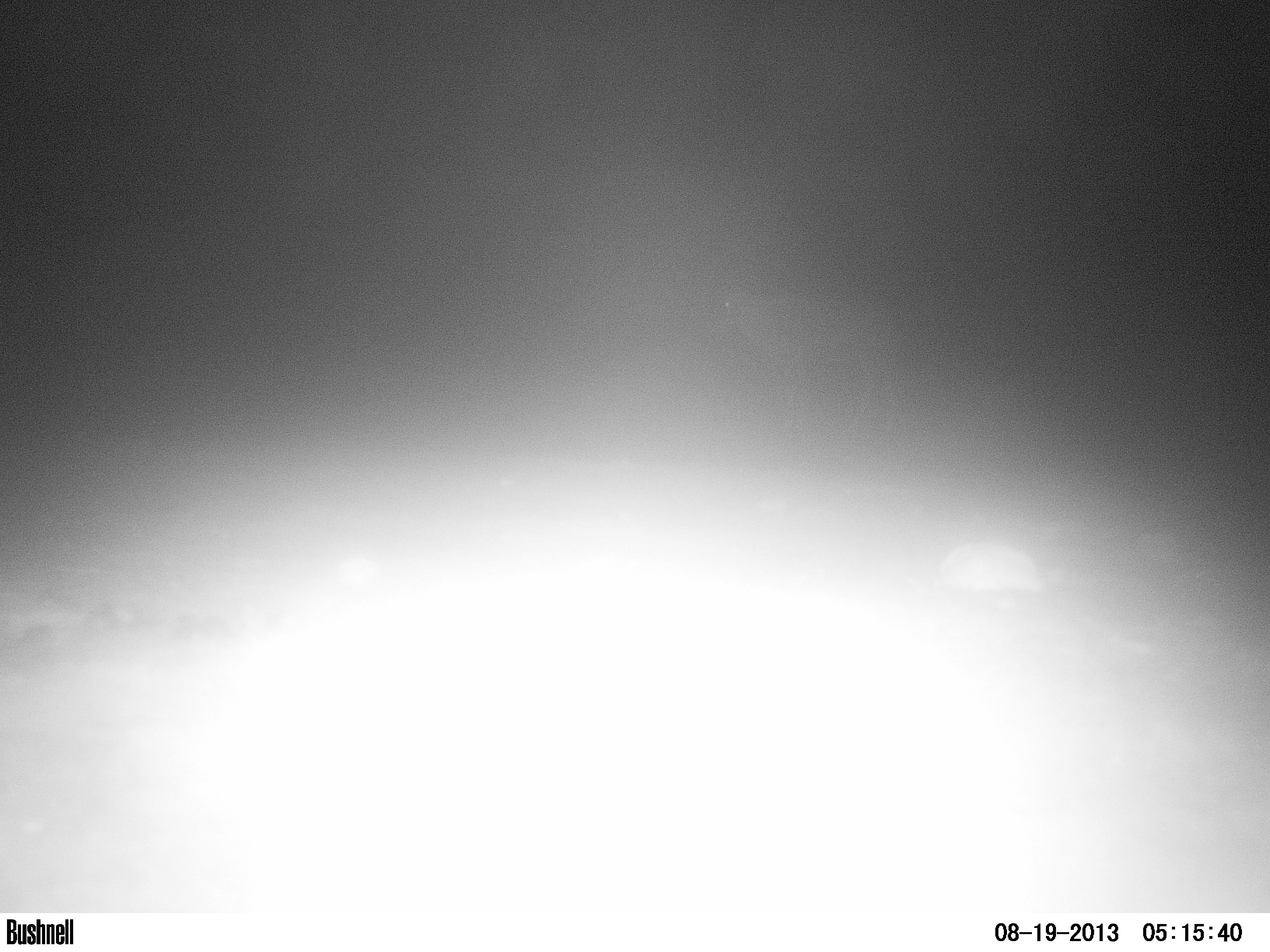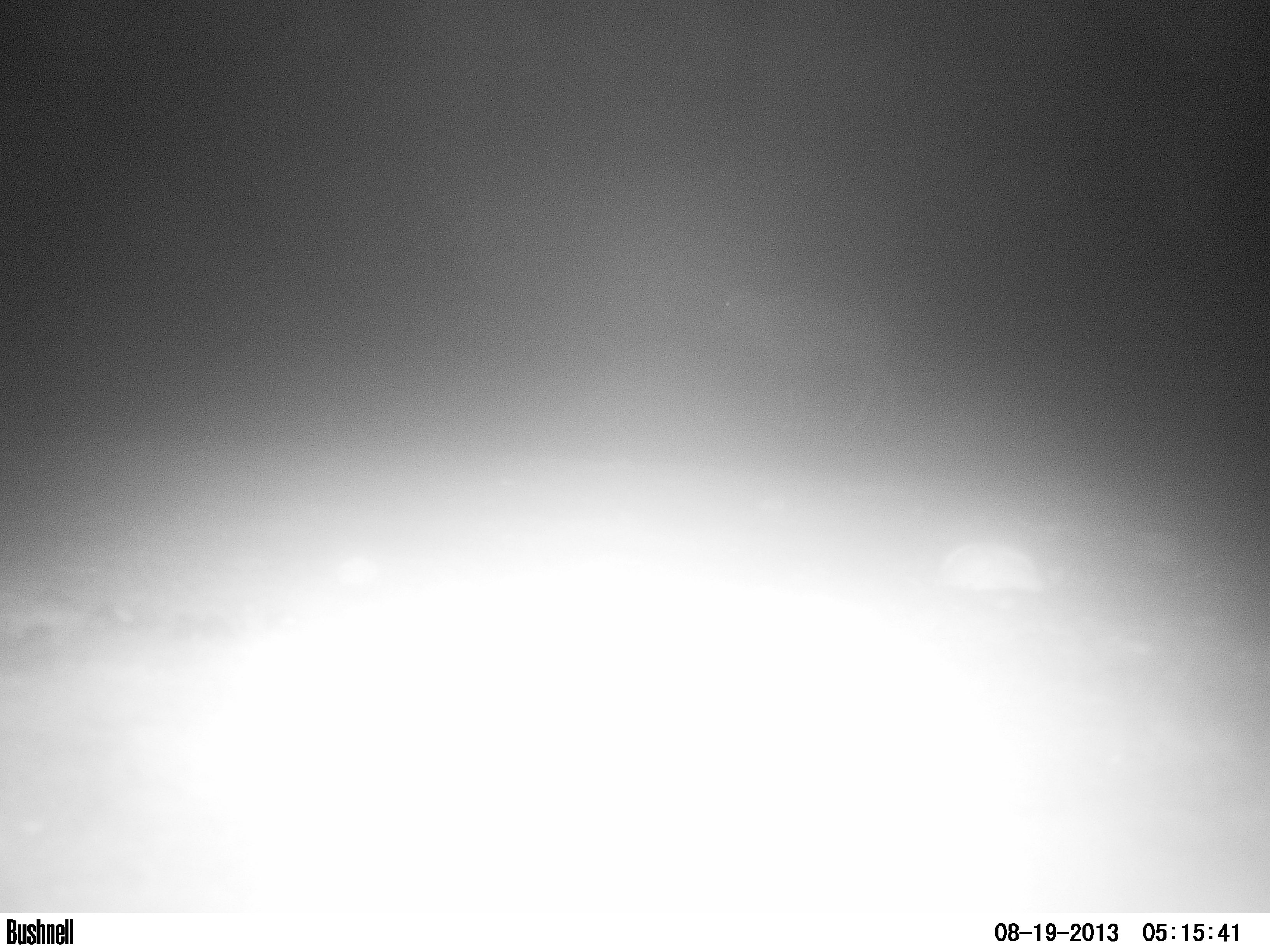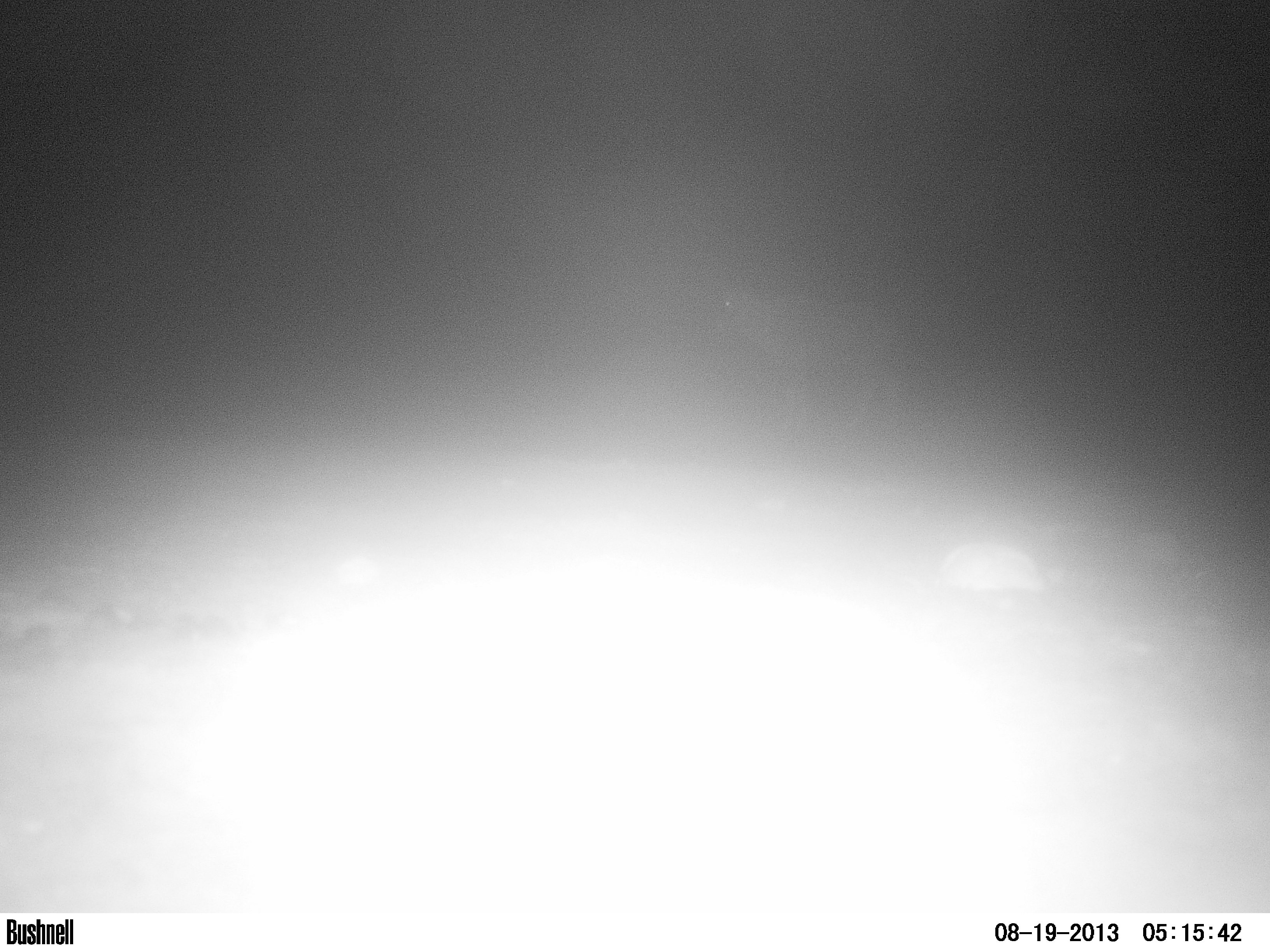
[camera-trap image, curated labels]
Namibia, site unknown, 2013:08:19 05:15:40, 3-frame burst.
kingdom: Animalia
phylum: Chordata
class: Mammalia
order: Artiodactyla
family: Bovidae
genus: Oryx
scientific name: Oryx gazella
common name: gemsbok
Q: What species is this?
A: Oryx gazella (gemsbok).